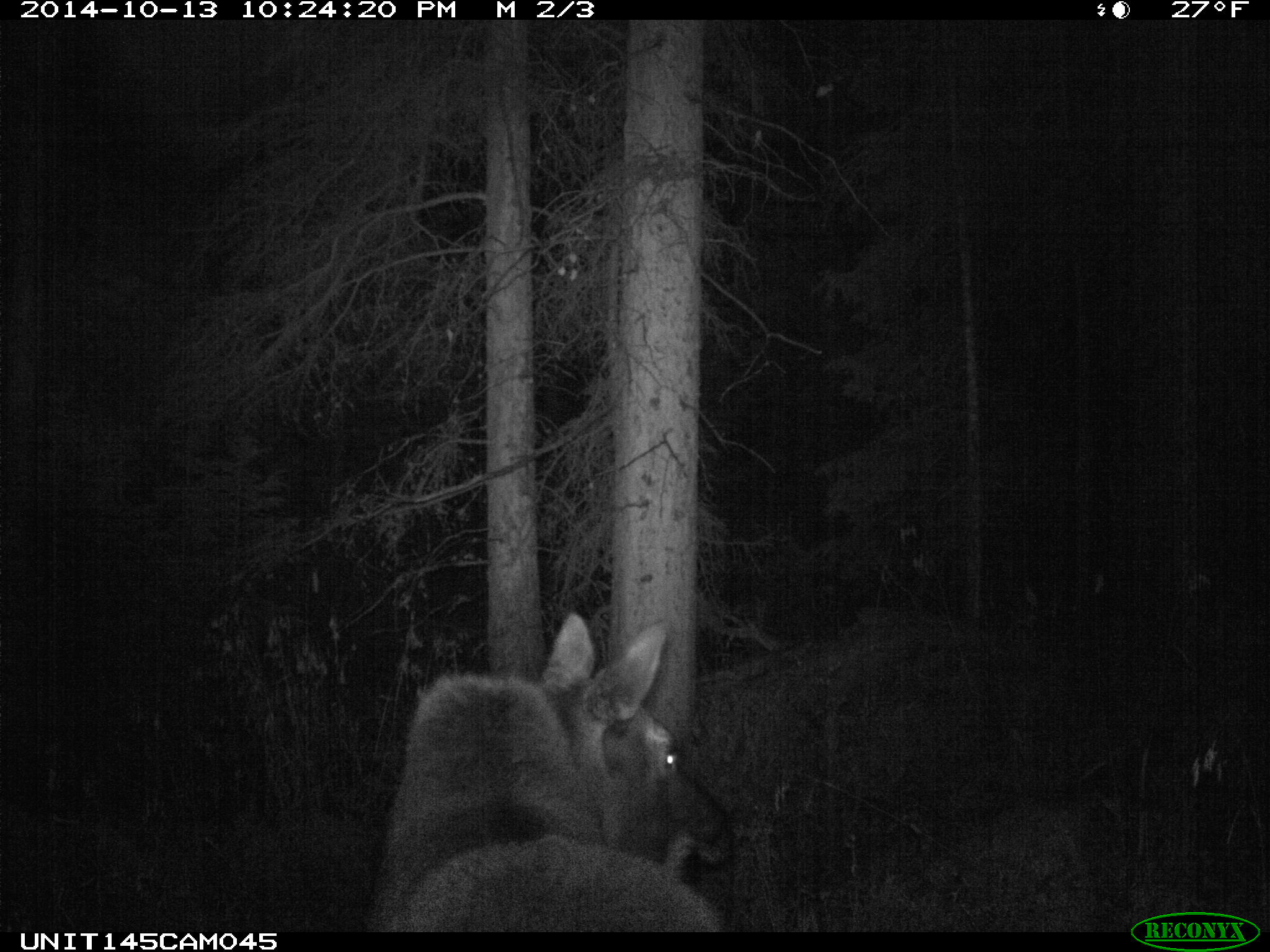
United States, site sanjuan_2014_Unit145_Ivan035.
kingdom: Animalia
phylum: Chordata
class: Mammalia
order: Artiodactyla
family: Cervidae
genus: Alces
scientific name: Alces alces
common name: moose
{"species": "Alces alces (moose)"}